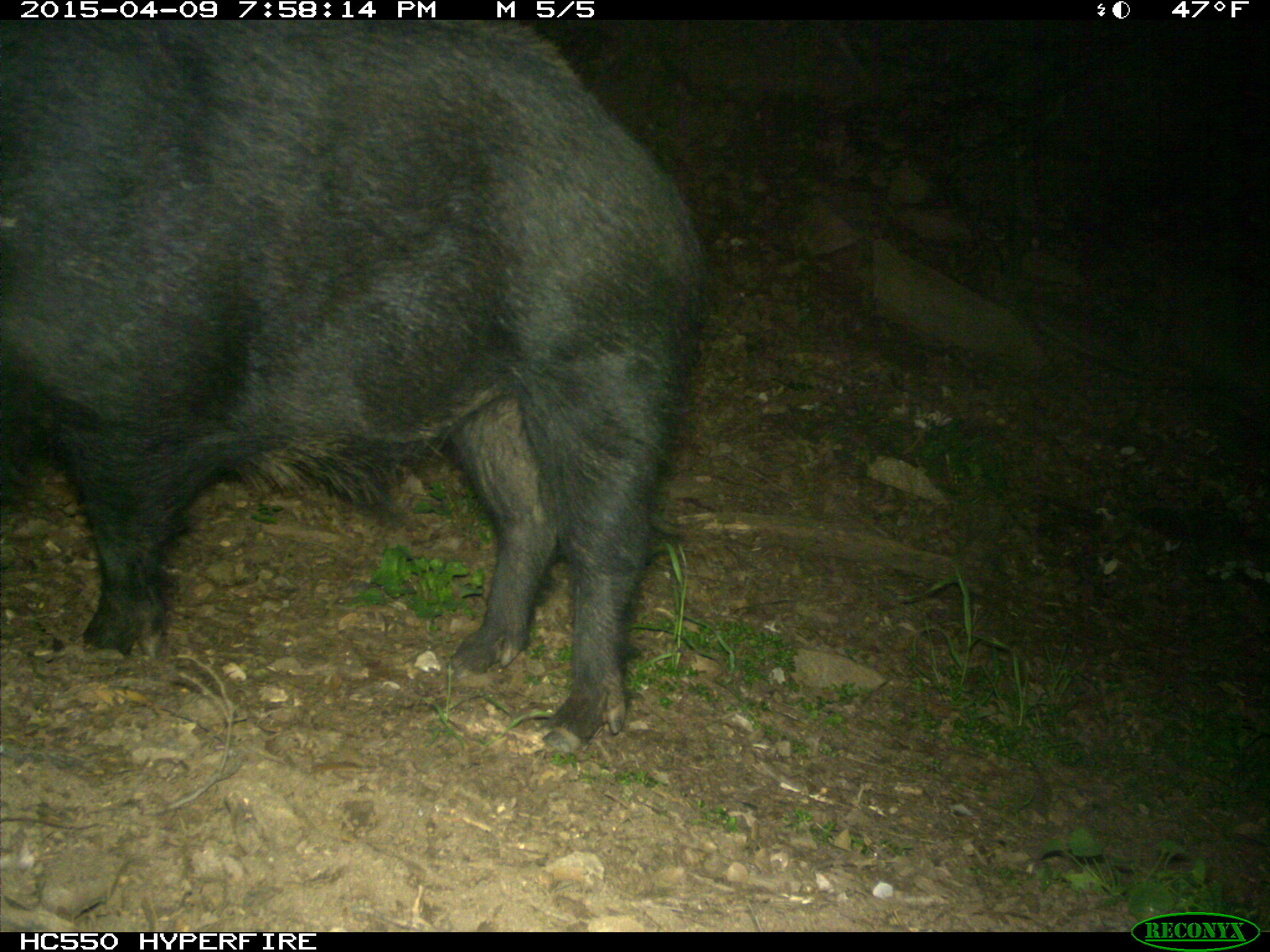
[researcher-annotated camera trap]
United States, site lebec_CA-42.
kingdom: Animalia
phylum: Chordata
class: Mammalia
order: Artiodactyla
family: Suidae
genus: Sus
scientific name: Sus scrofa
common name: wild boar